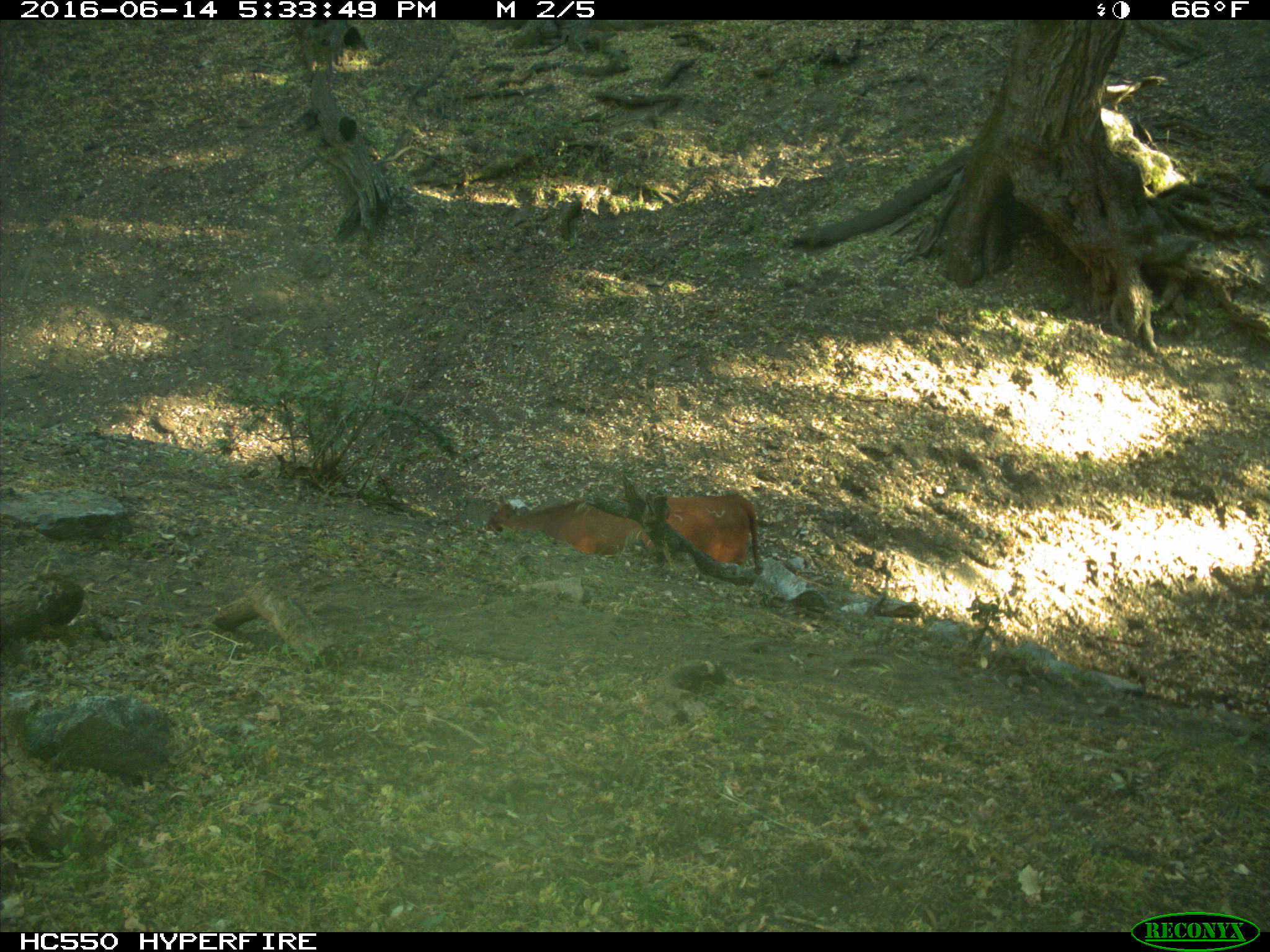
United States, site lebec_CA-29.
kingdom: Animalia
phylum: Chordata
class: Mammalia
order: Artiodactyla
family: Bovidae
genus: Bos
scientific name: Bos taurus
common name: domestic cow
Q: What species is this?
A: Bos taurus (domestic cow).